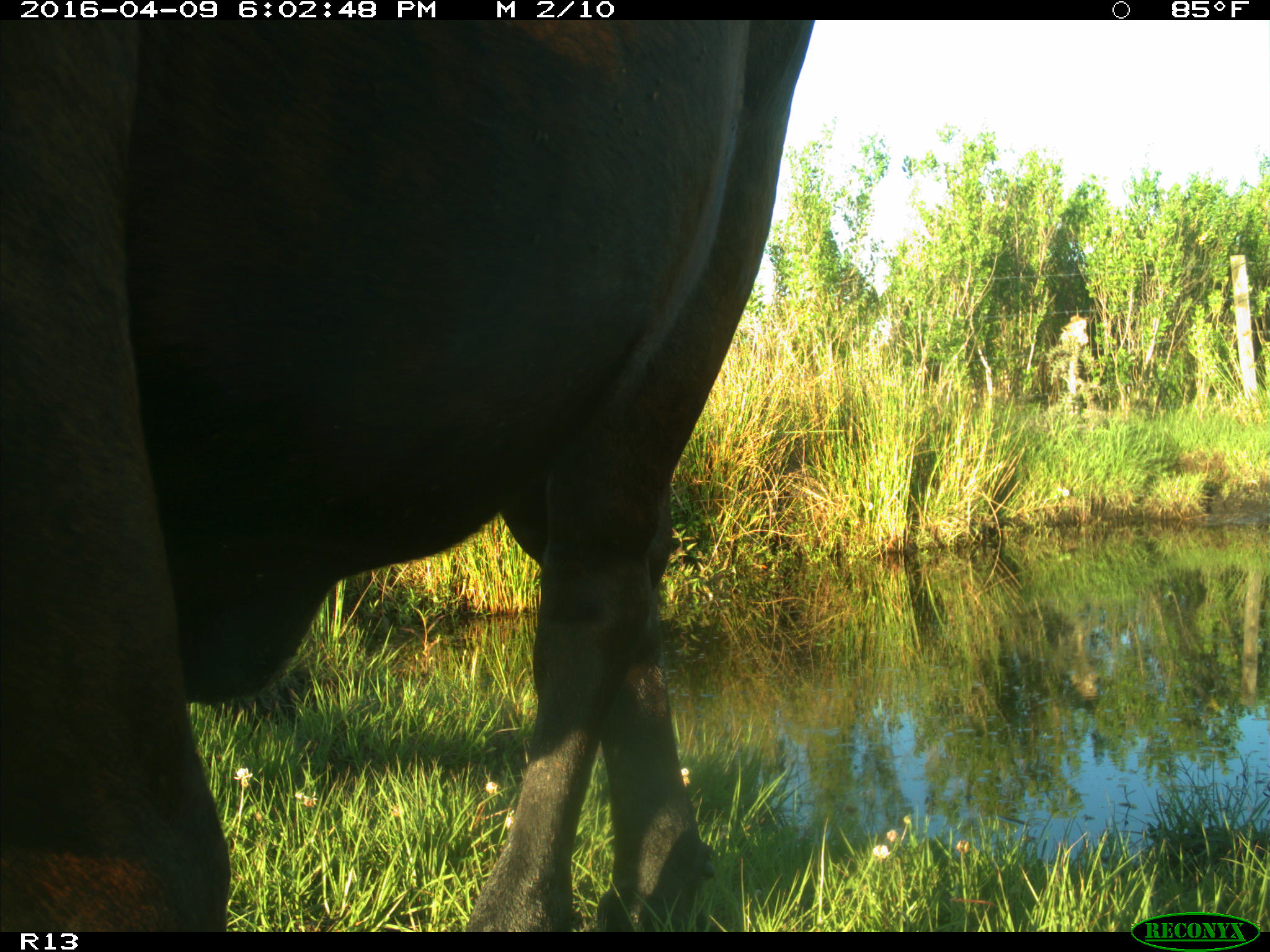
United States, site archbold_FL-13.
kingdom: Animalia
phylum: Chordata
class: Mammalia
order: Artiodactyla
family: Bovidae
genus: Bos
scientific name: Bos taurus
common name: domestic cow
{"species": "Bos taurus (domestic cow)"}